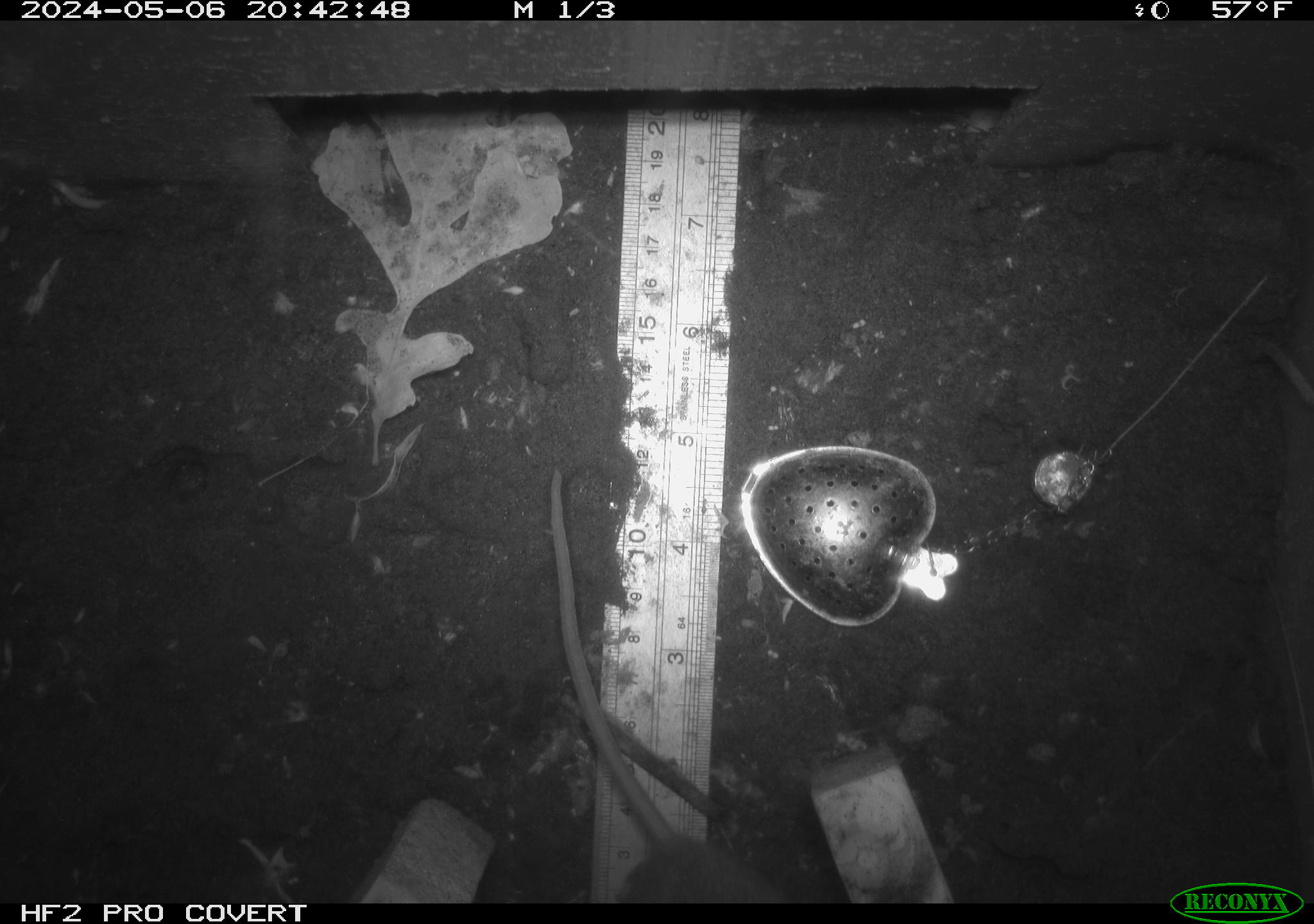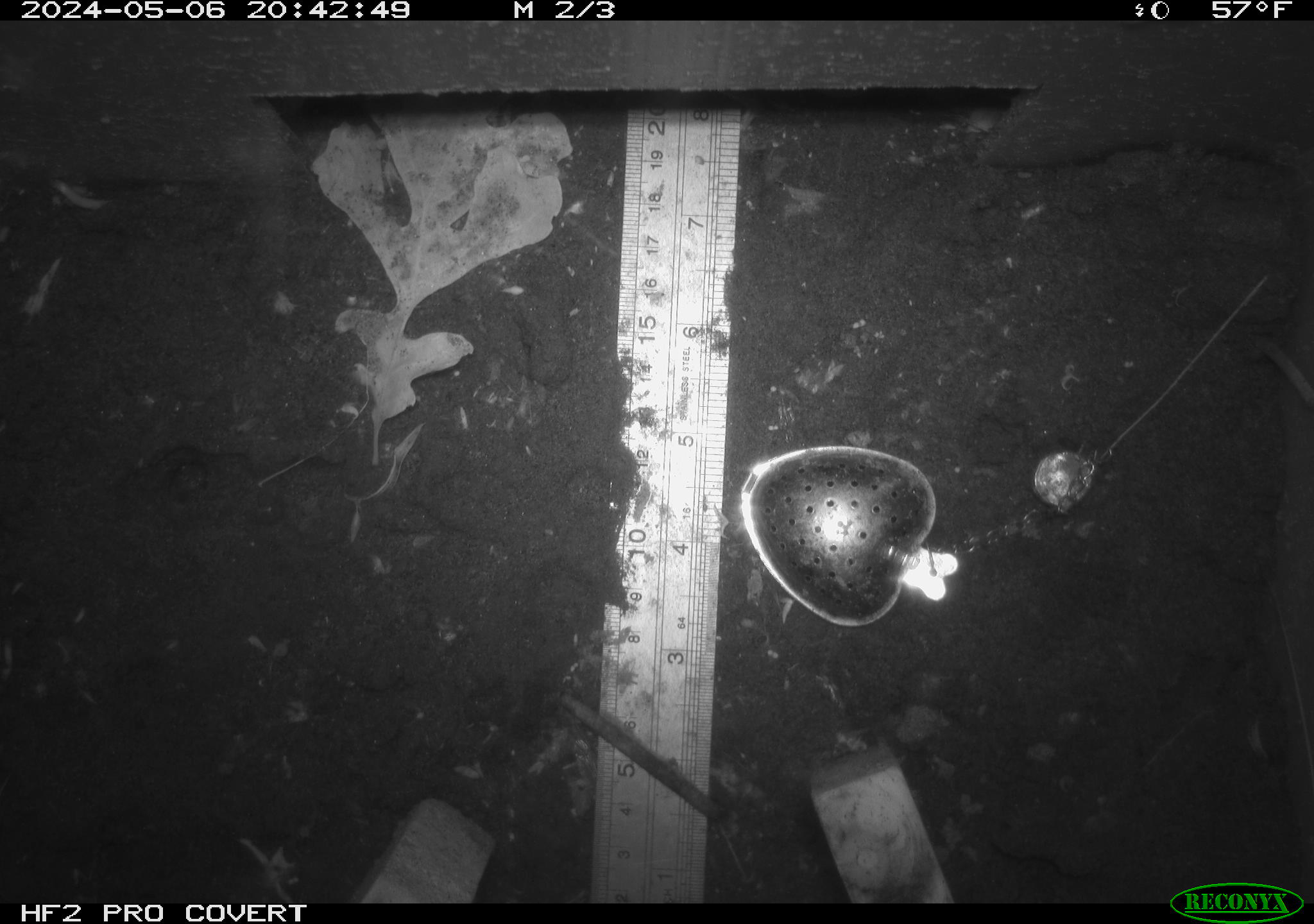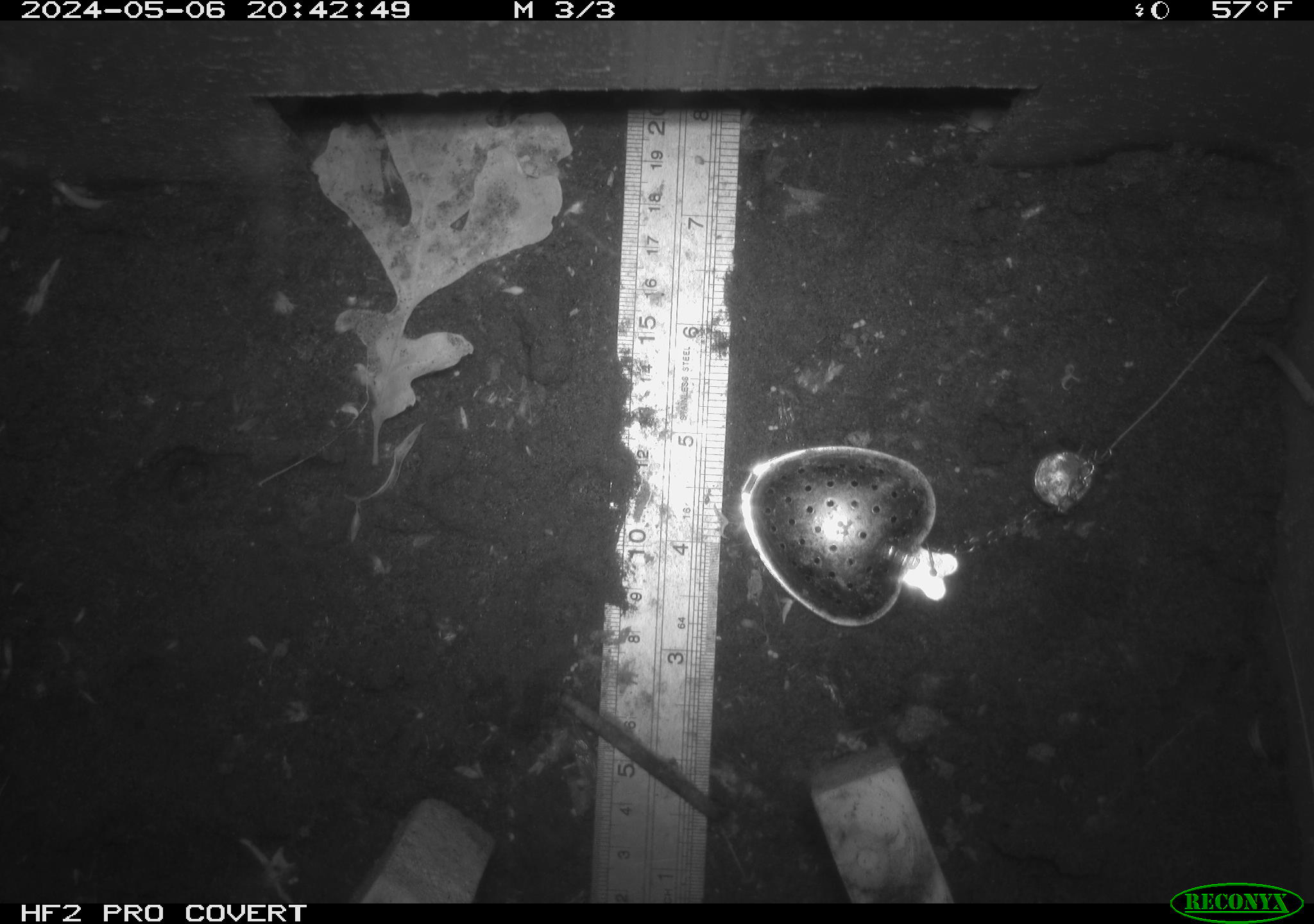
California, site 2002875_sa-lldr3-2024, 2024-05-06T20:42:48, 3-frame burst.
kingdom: Animalia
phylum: Chordata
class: Mammalia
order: Rodentia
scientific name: Rodentia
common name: rodent